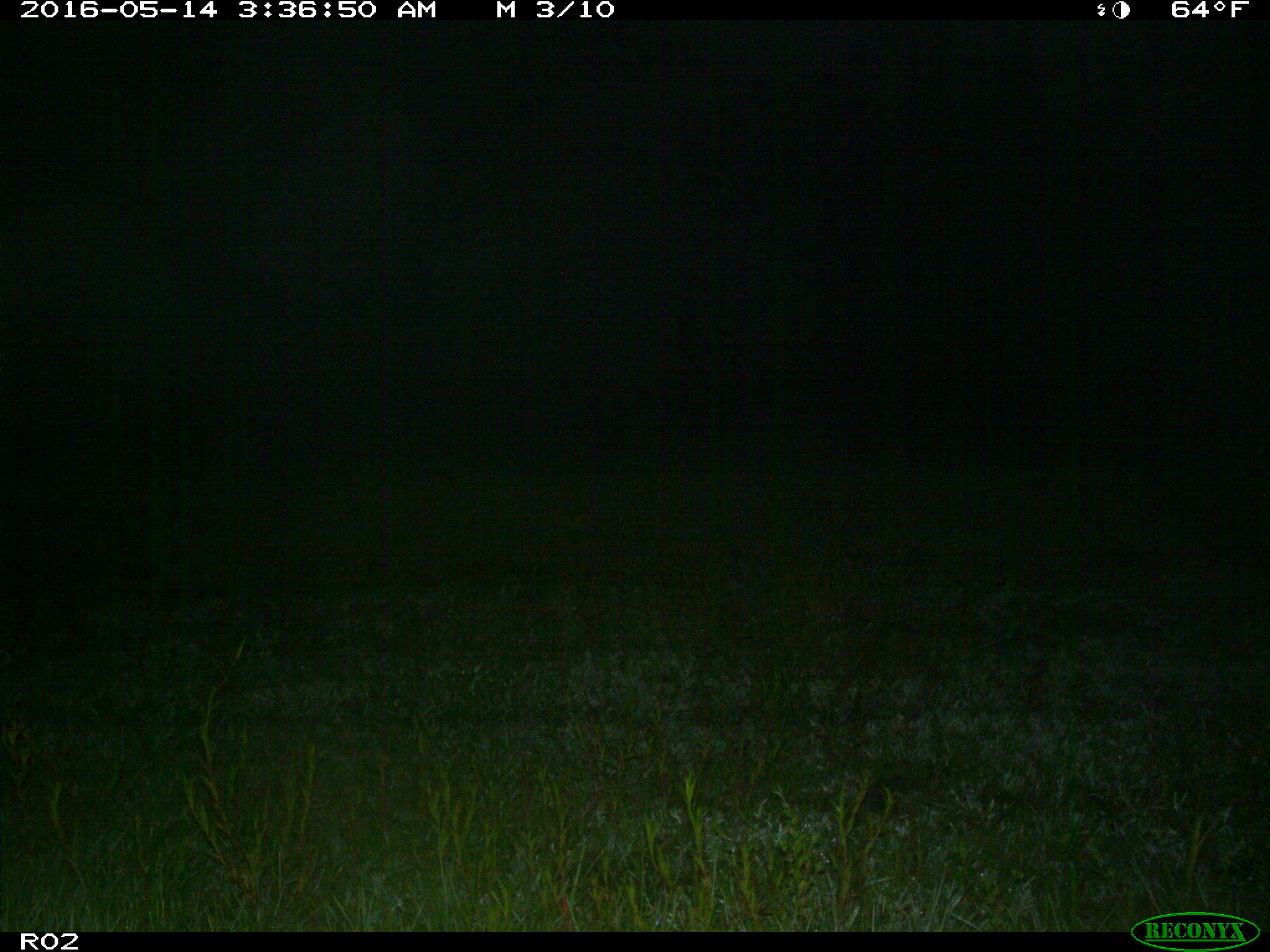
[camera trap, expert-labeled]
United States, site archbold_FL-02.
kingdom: Animalia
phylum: Chordata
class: Mammalia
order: Artiodactyla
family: Suidae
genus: Sus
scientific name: Sus scrofa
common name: wild boar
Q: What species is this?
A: Sus scrofa (wild boar).